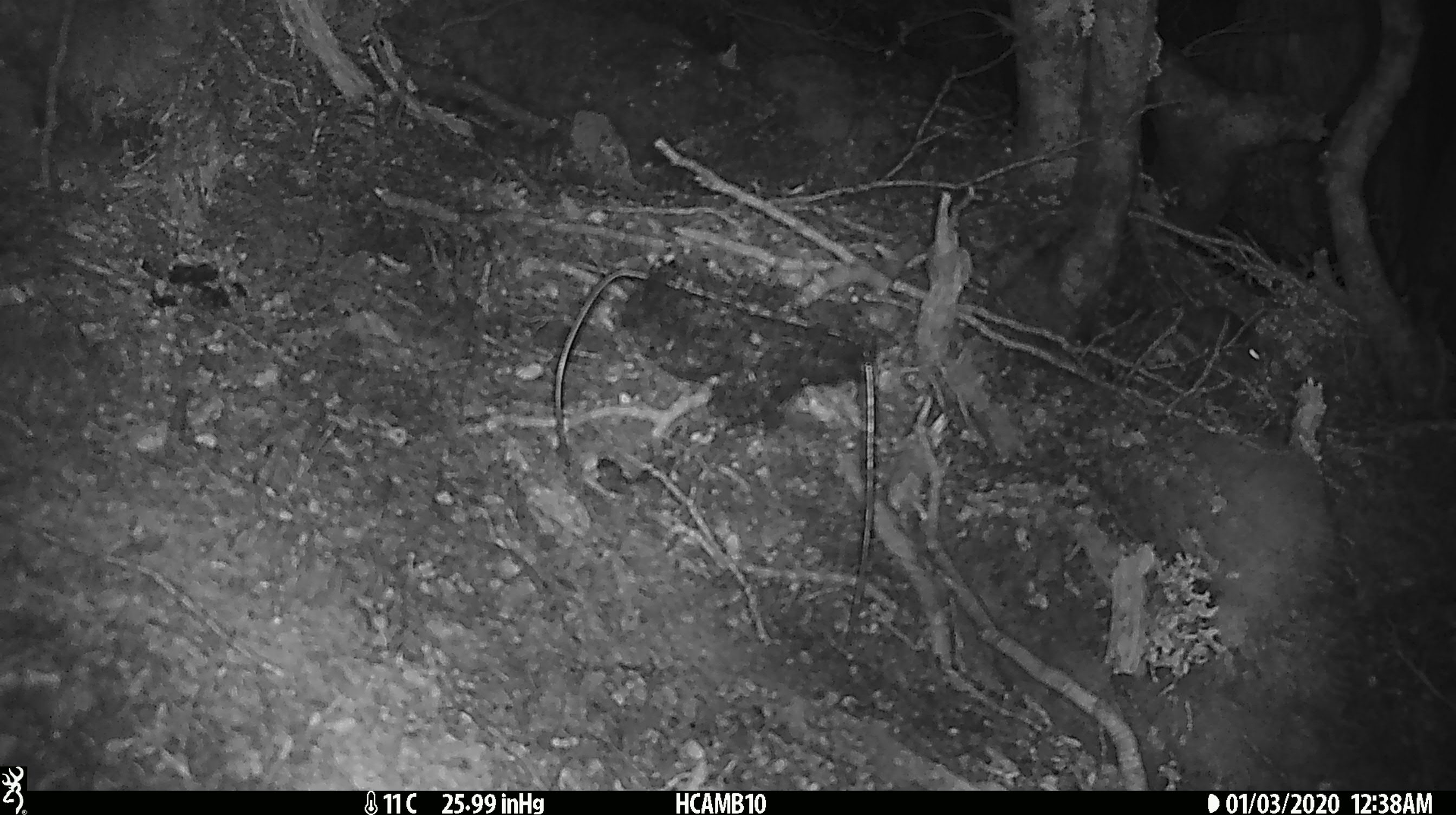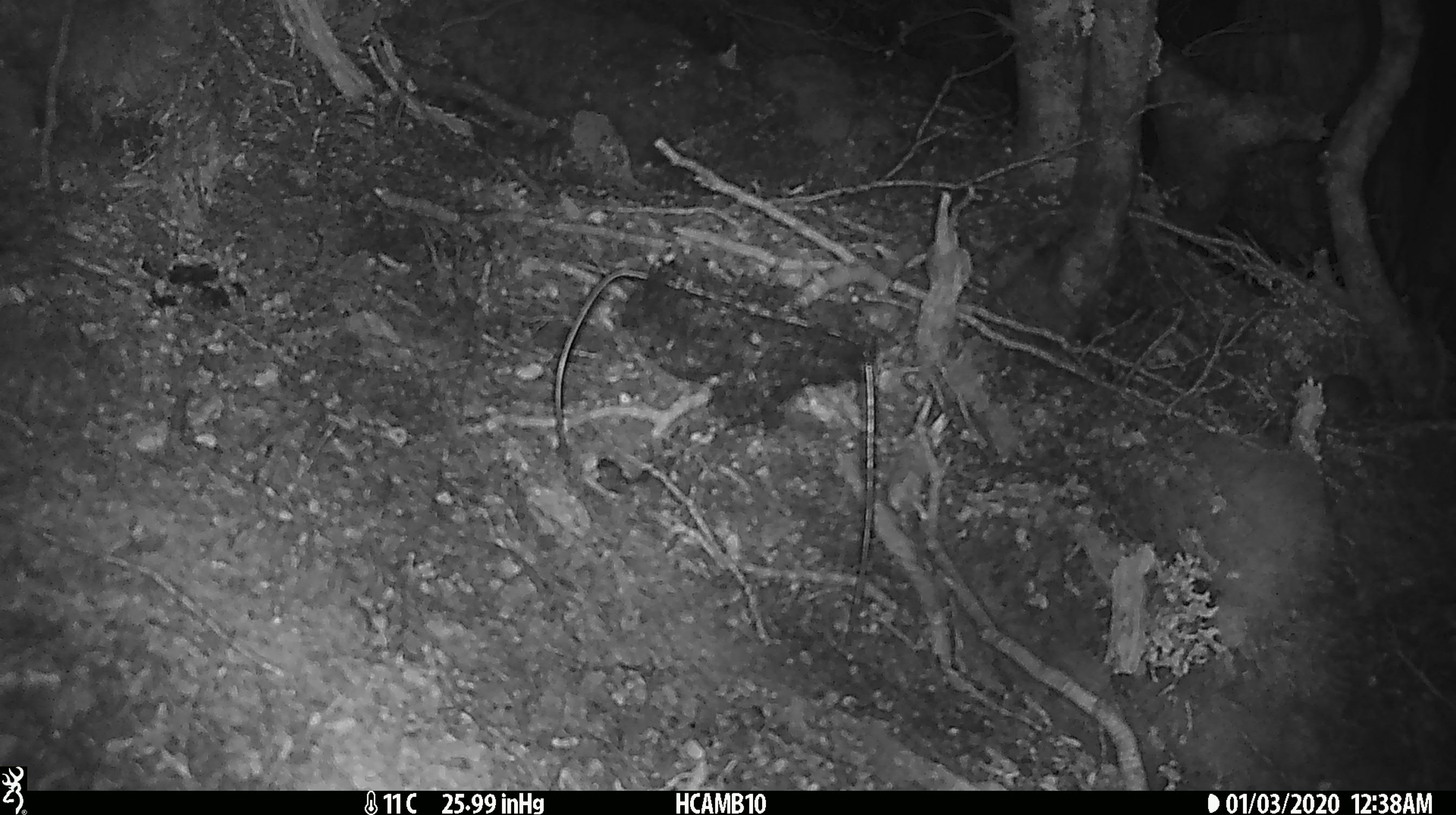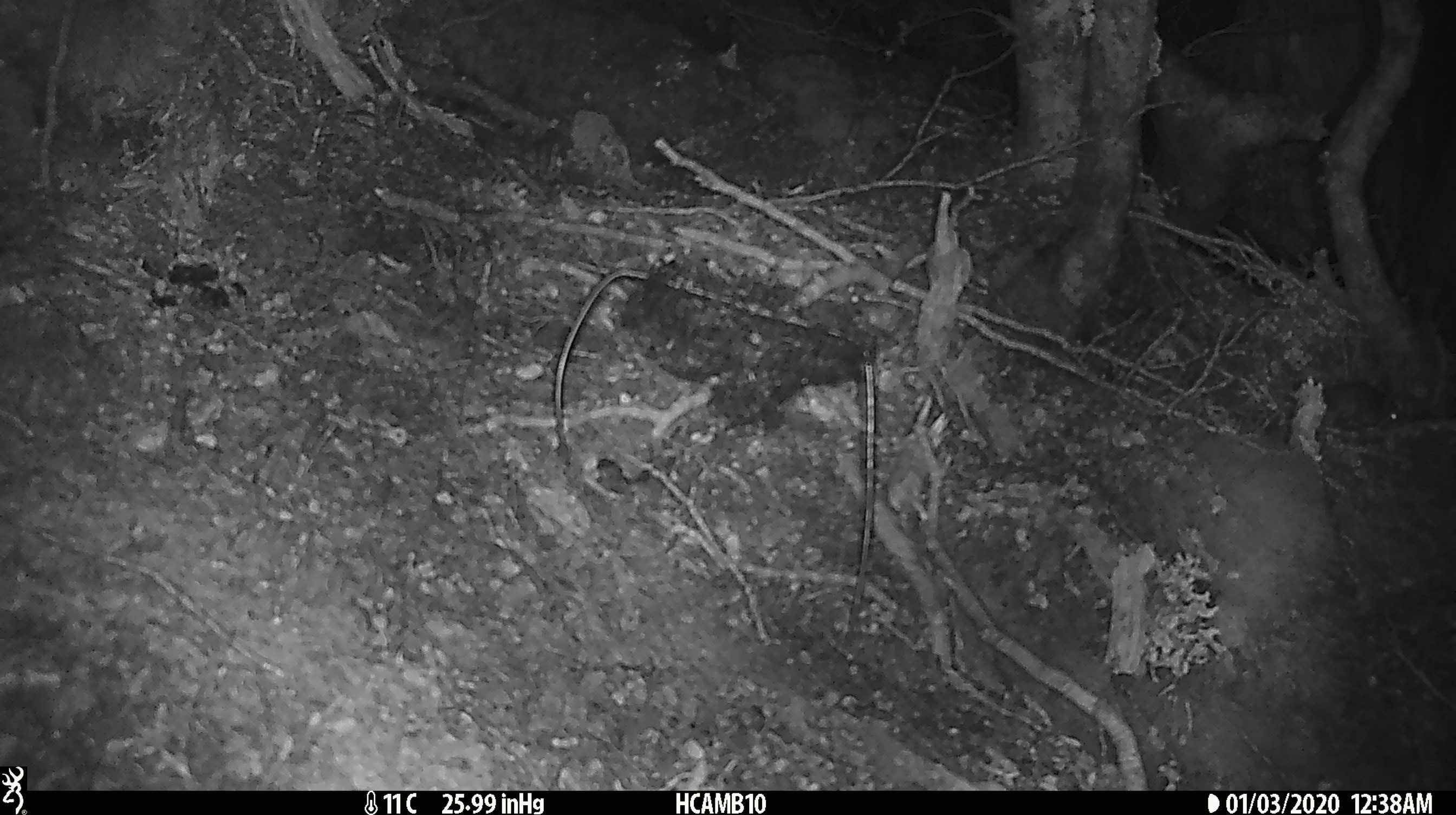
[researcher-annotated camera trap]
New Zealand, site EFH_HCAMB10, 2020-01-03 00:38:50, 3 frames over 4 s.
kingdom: Animalia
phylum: Chordata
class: Mammalia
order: Rodentia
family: Muridae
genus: Mus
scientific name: Mus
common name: mouse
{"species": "mouse (Mus)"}